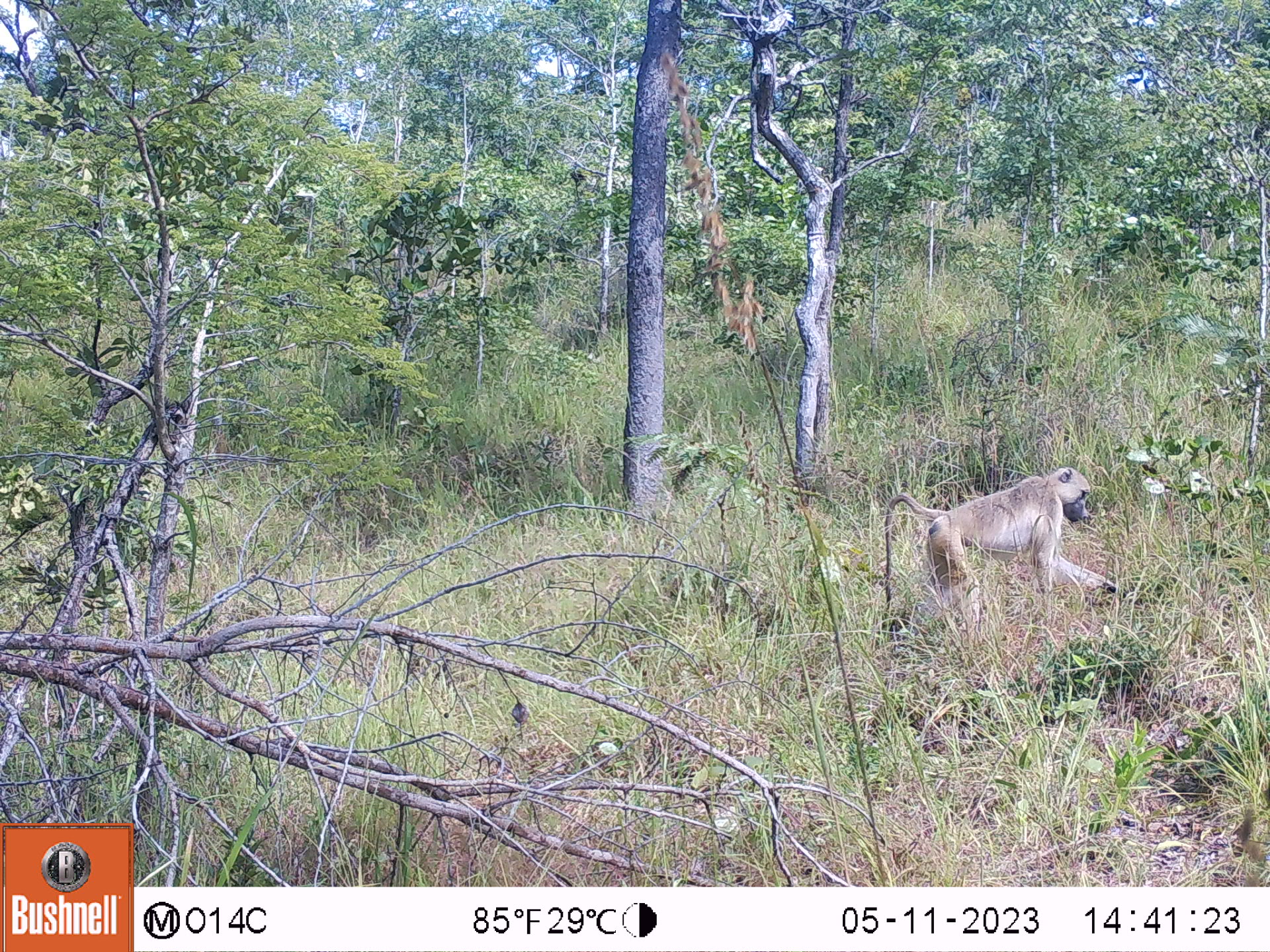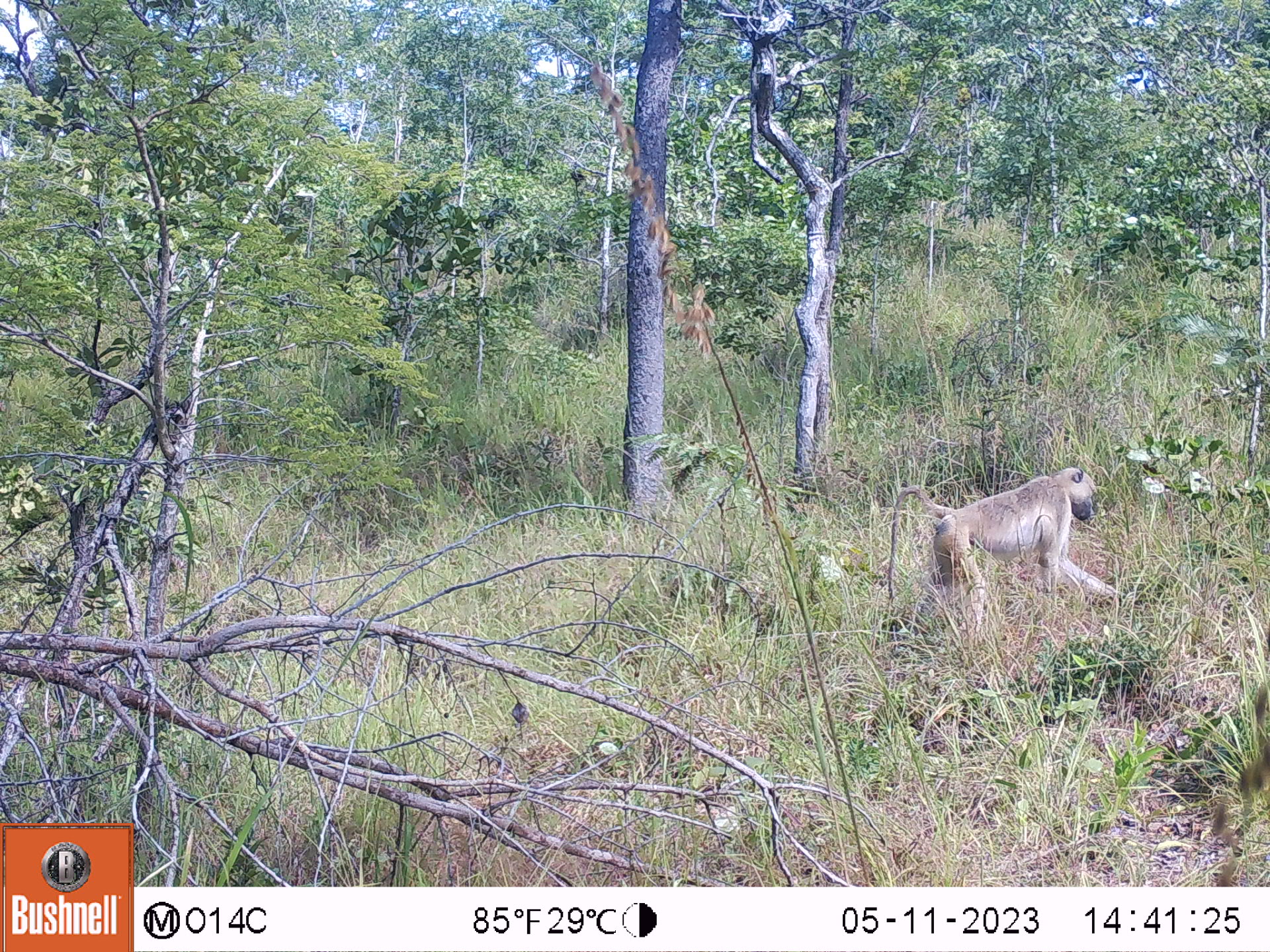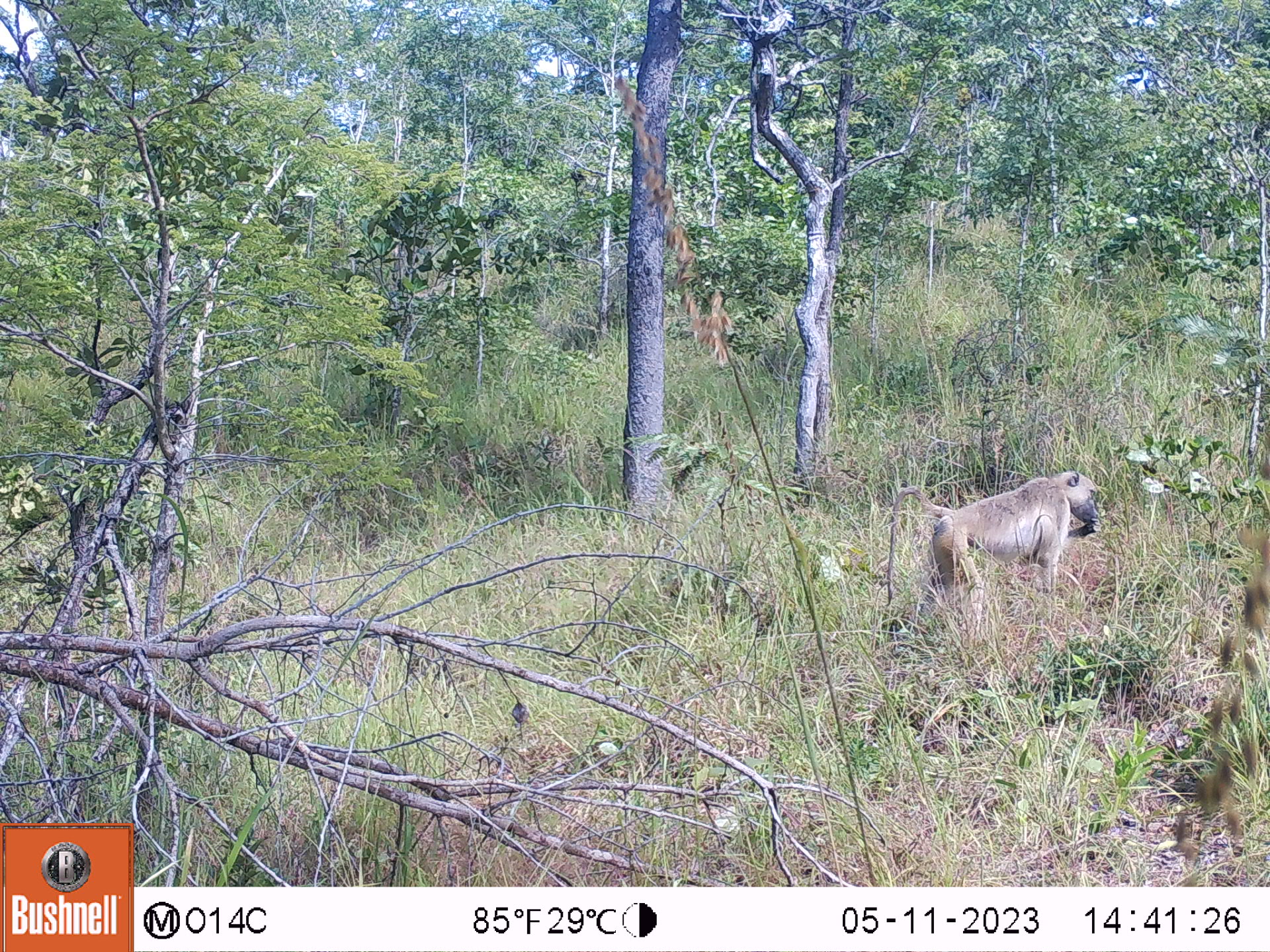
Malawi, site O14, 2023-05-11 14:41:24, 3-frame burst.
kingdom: Animalia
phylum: Chordata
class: Mammalia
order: Primates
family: Cercopithecidae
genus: Papio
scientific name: Papio cynocephalus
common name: yellow baboon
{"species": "yellow baboon (Papio cynocephalus)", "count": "1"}